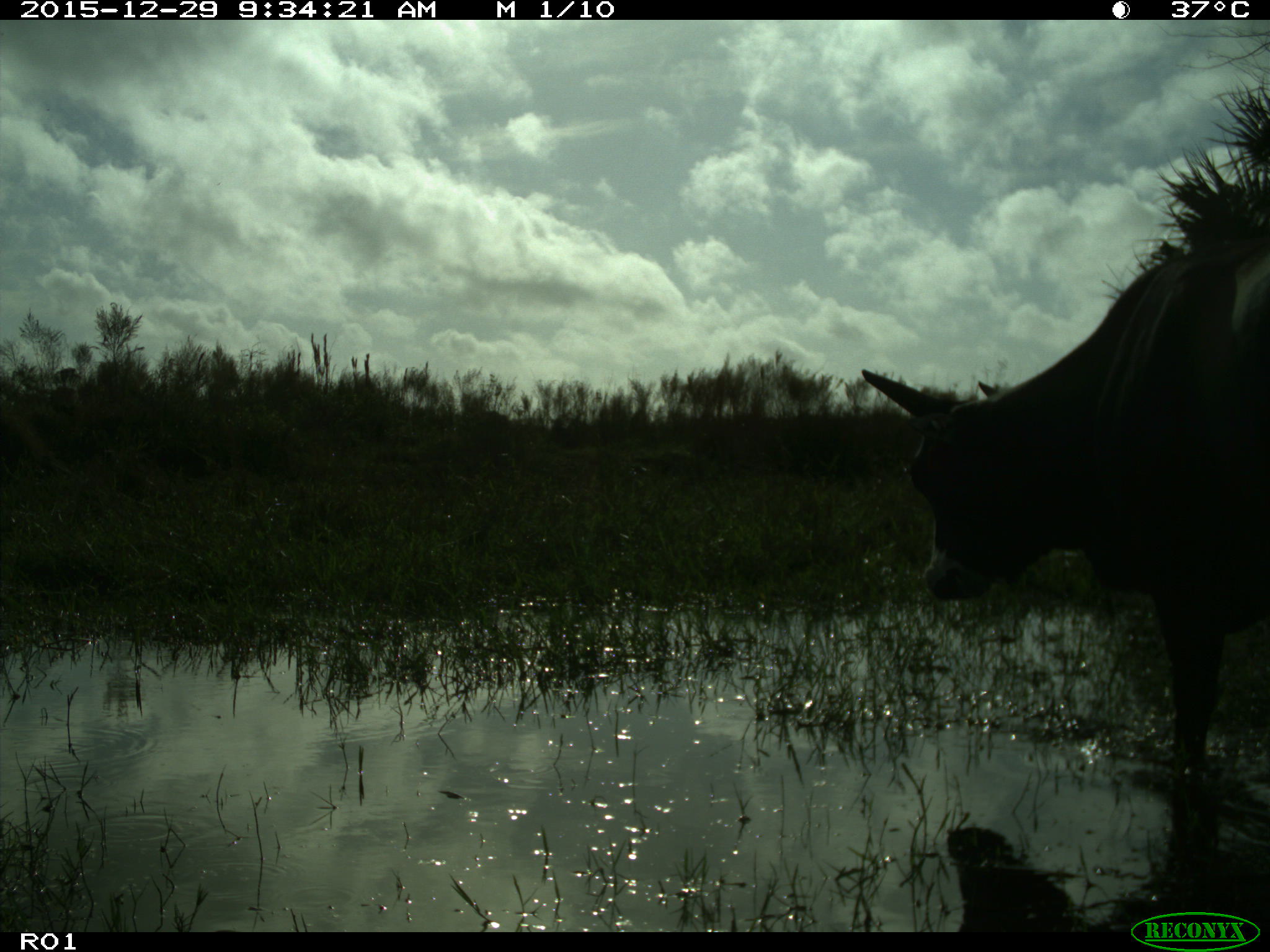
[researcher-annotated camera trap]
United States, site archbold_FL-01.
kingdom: Animalia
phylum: Chordata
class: Mammalia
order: Artiodactyla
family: Bovidae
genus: Bos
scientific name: Bos taurus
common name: domestic cow